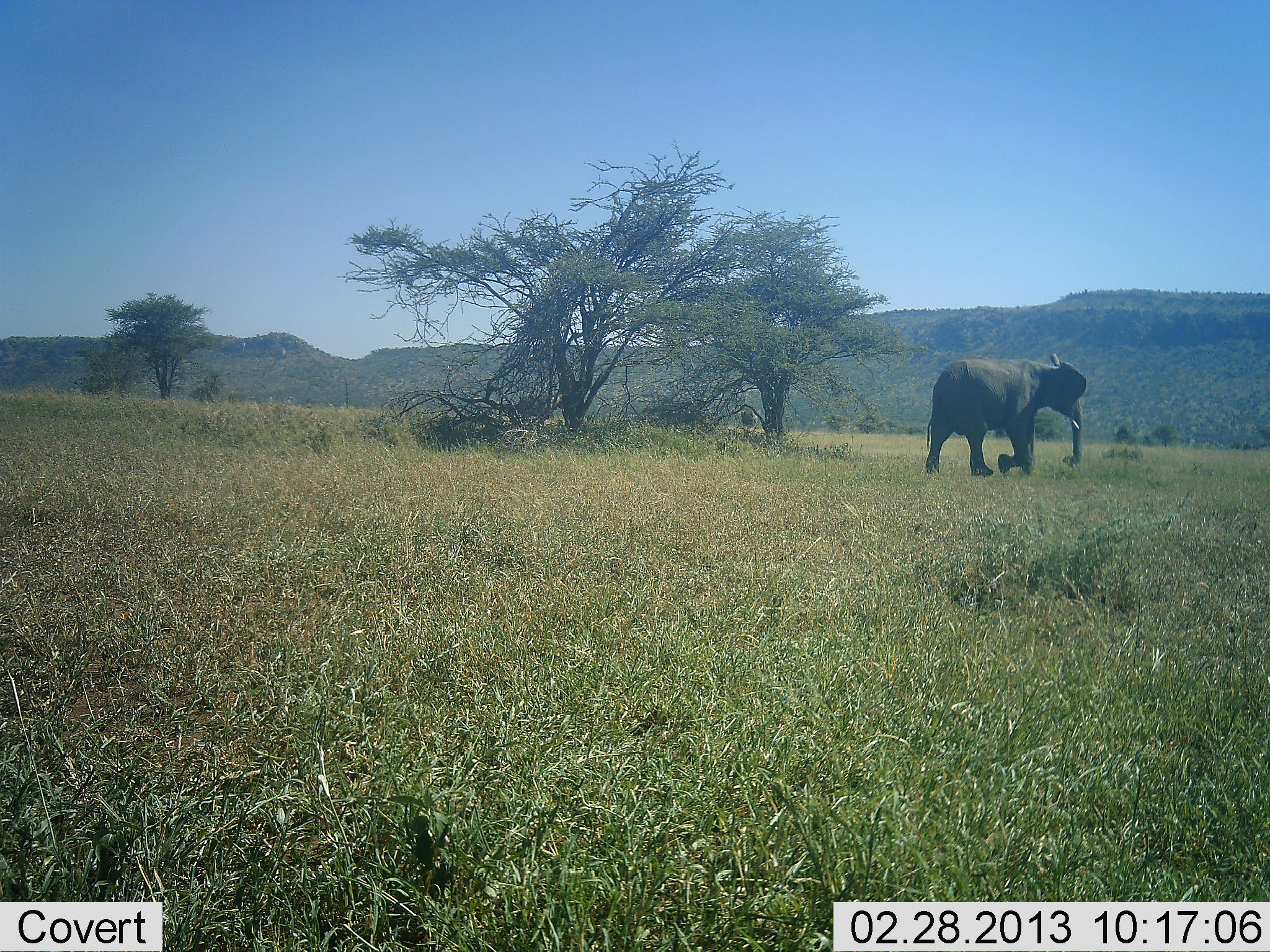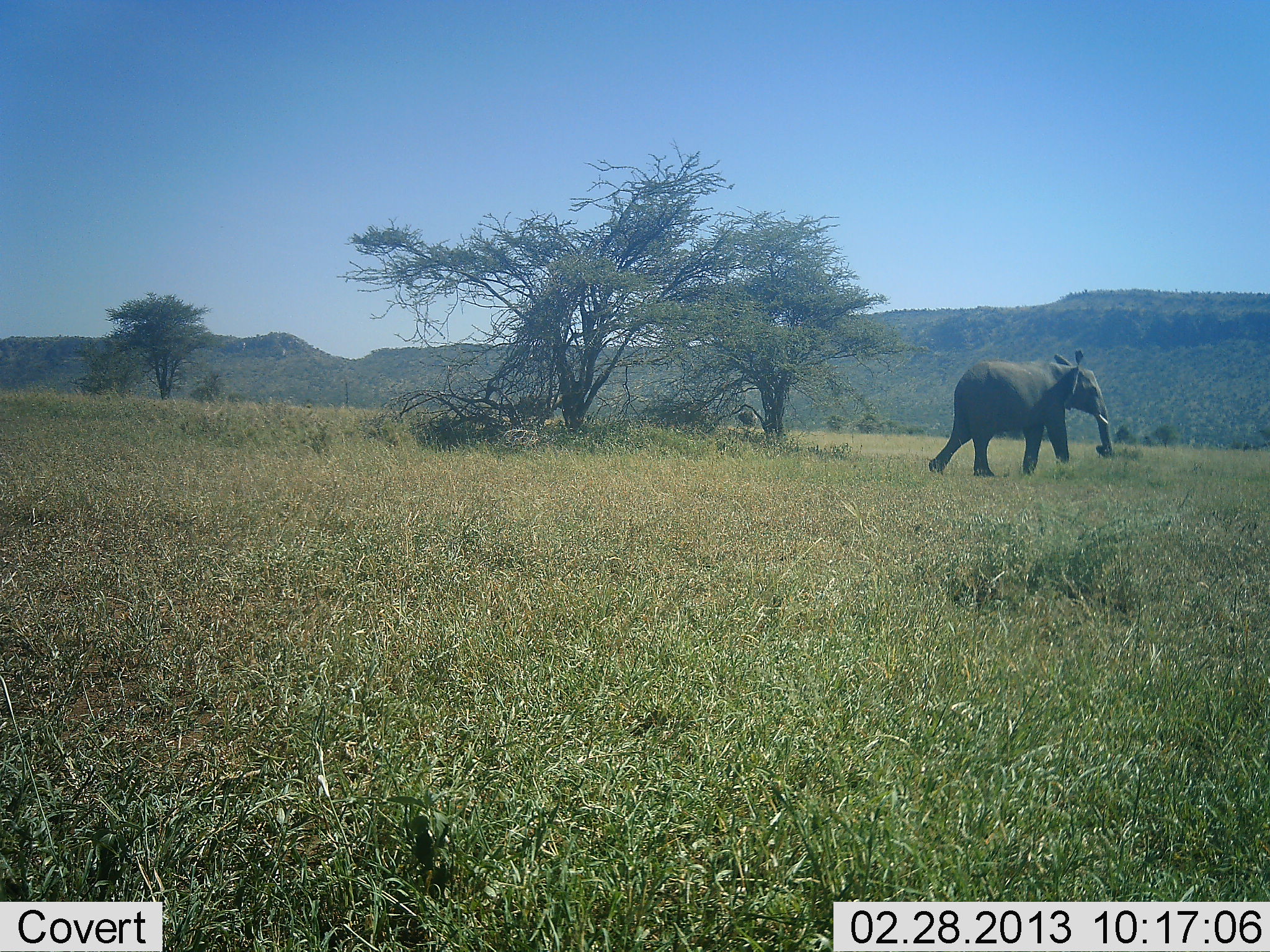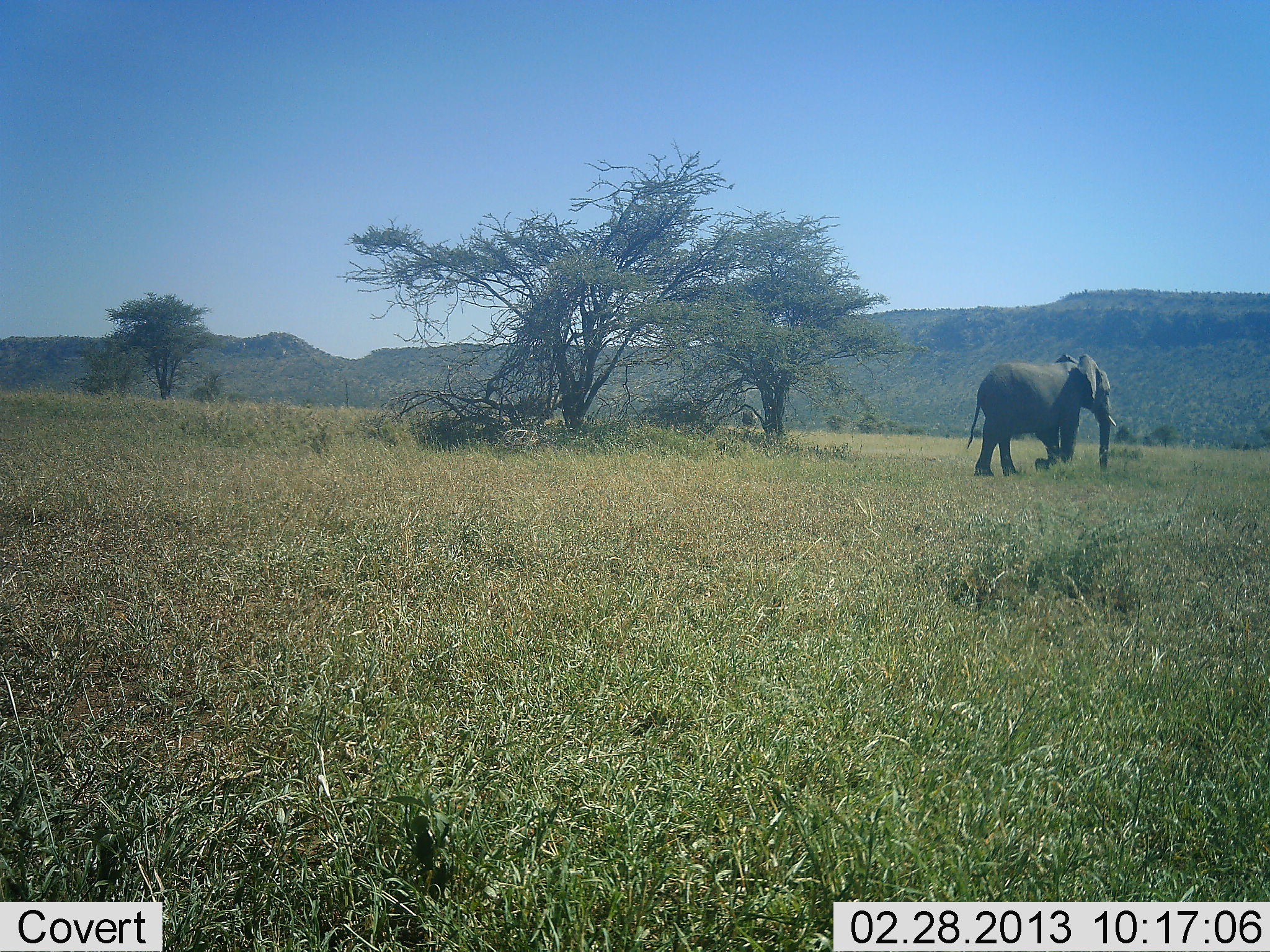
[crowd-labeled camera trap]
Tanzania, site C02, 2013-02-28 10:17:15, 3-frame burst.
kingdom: Animalia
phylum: Chordata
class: Mammalia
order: Proboscidea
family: Elephantidae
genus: Loxodonta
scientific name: Loxodonta africana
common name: african bush elephant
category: elephant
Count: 1.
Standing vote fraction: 0%.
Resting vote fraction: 0%.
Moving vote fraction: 100%.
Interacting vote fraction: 0%.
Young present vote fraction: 0%.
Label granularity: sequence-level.